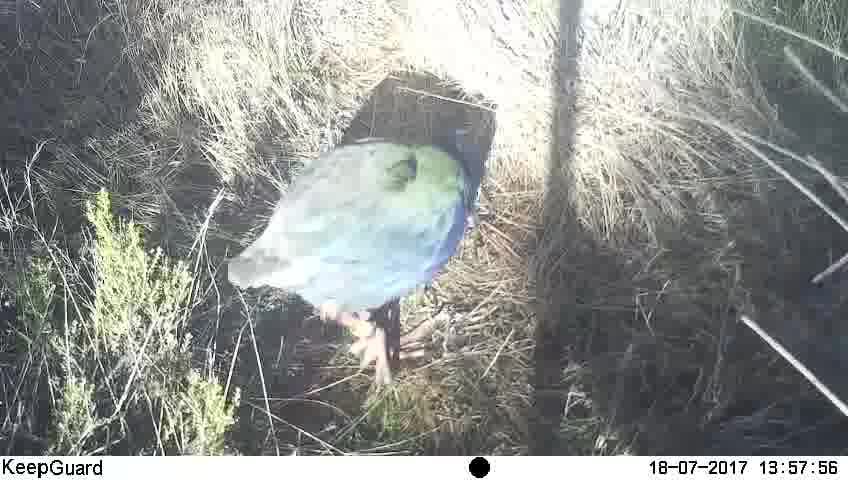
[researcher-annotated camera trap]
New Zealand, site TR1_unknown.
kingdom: Animalia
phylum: Chordata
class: Aves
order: Gruiformes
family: Rallidae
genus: Porphyrio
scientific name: Porphyrio mantelli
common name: takahe